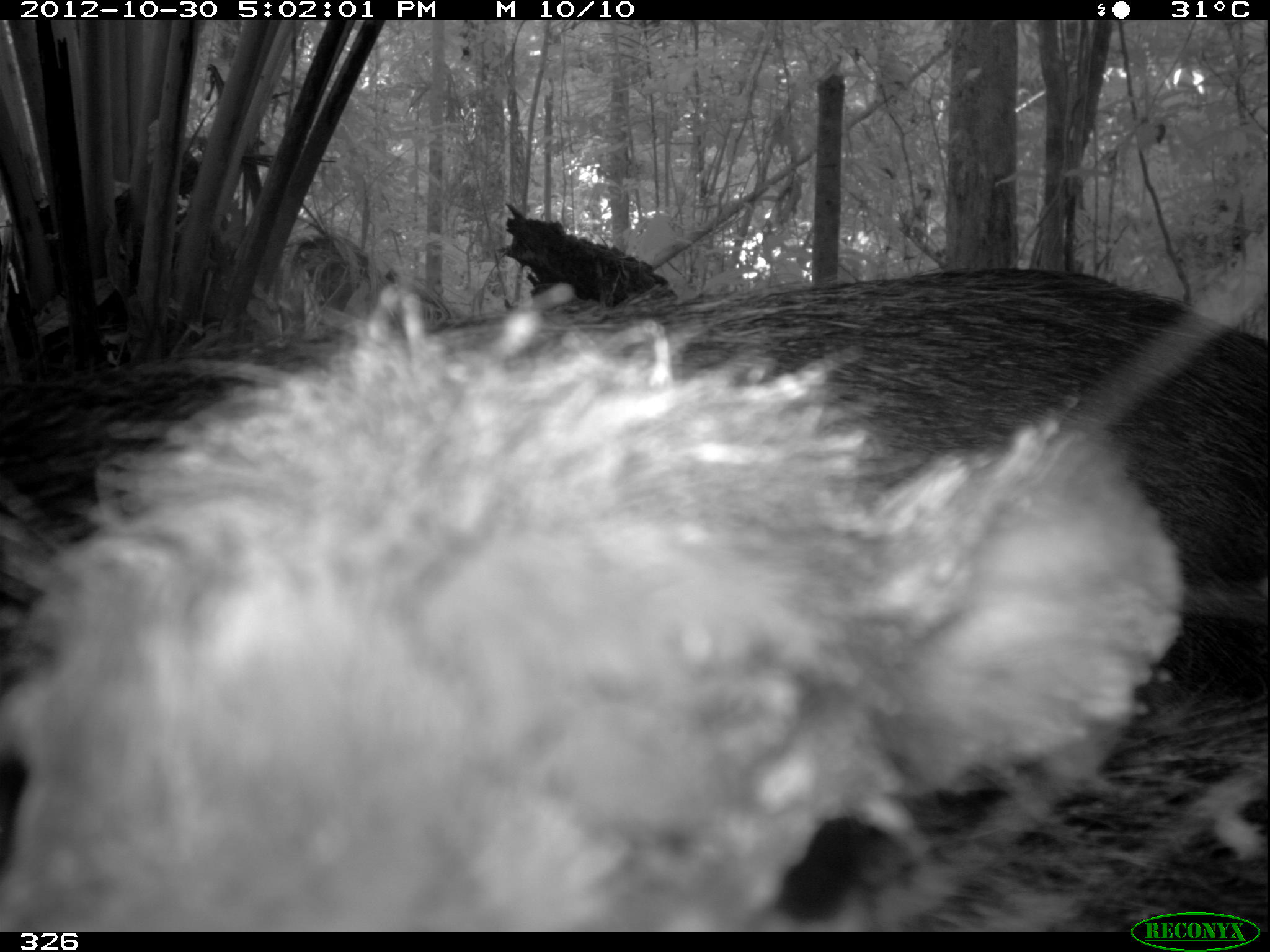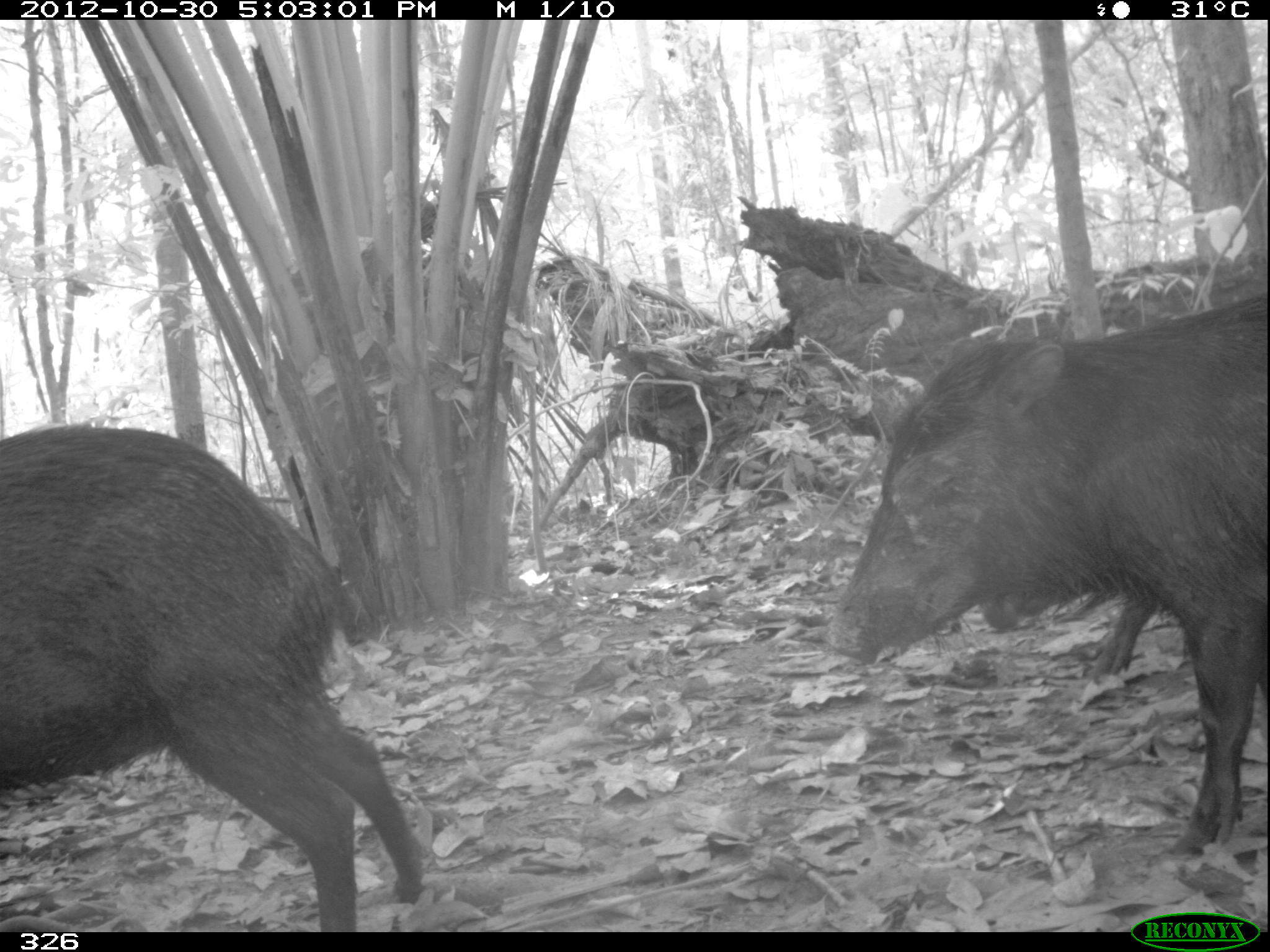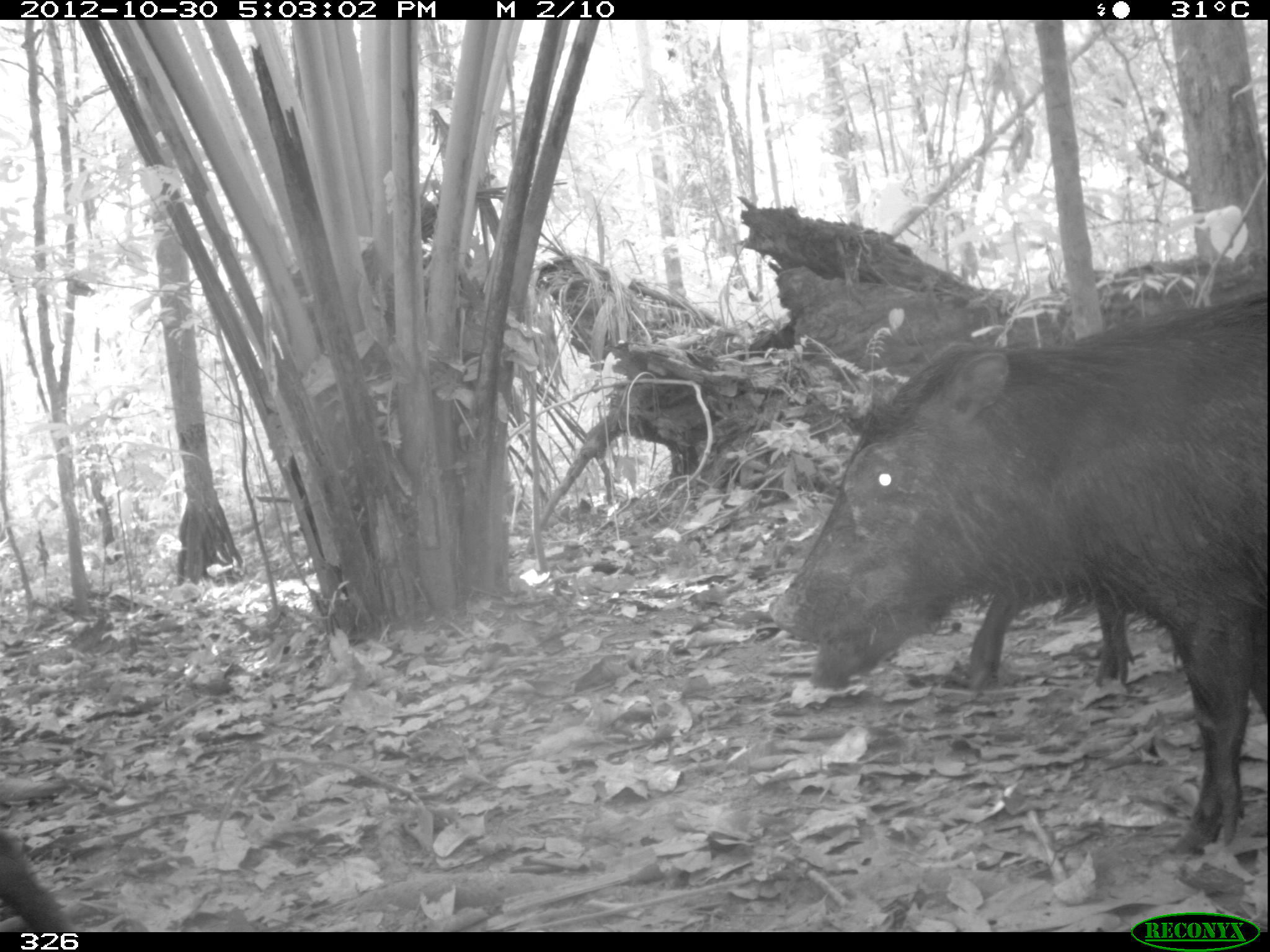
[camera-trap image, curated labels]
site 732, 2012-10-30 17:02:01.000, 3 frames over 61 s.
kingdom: Animalia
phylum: Chordata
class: Mammalia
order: Artiodactyla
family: Tayassuidae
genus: Tayassu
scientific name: Tayassu pecari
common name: white-lipped peccary